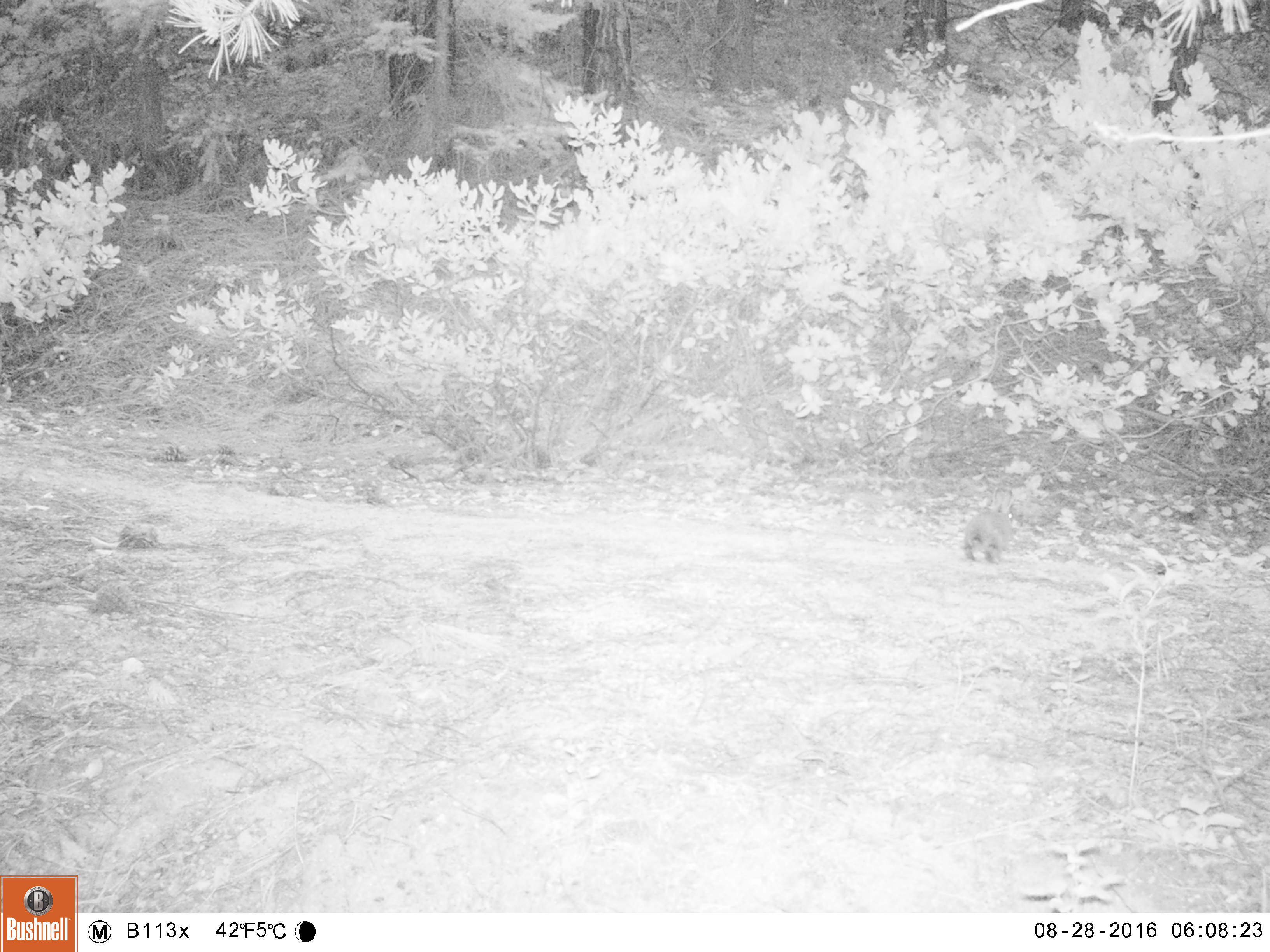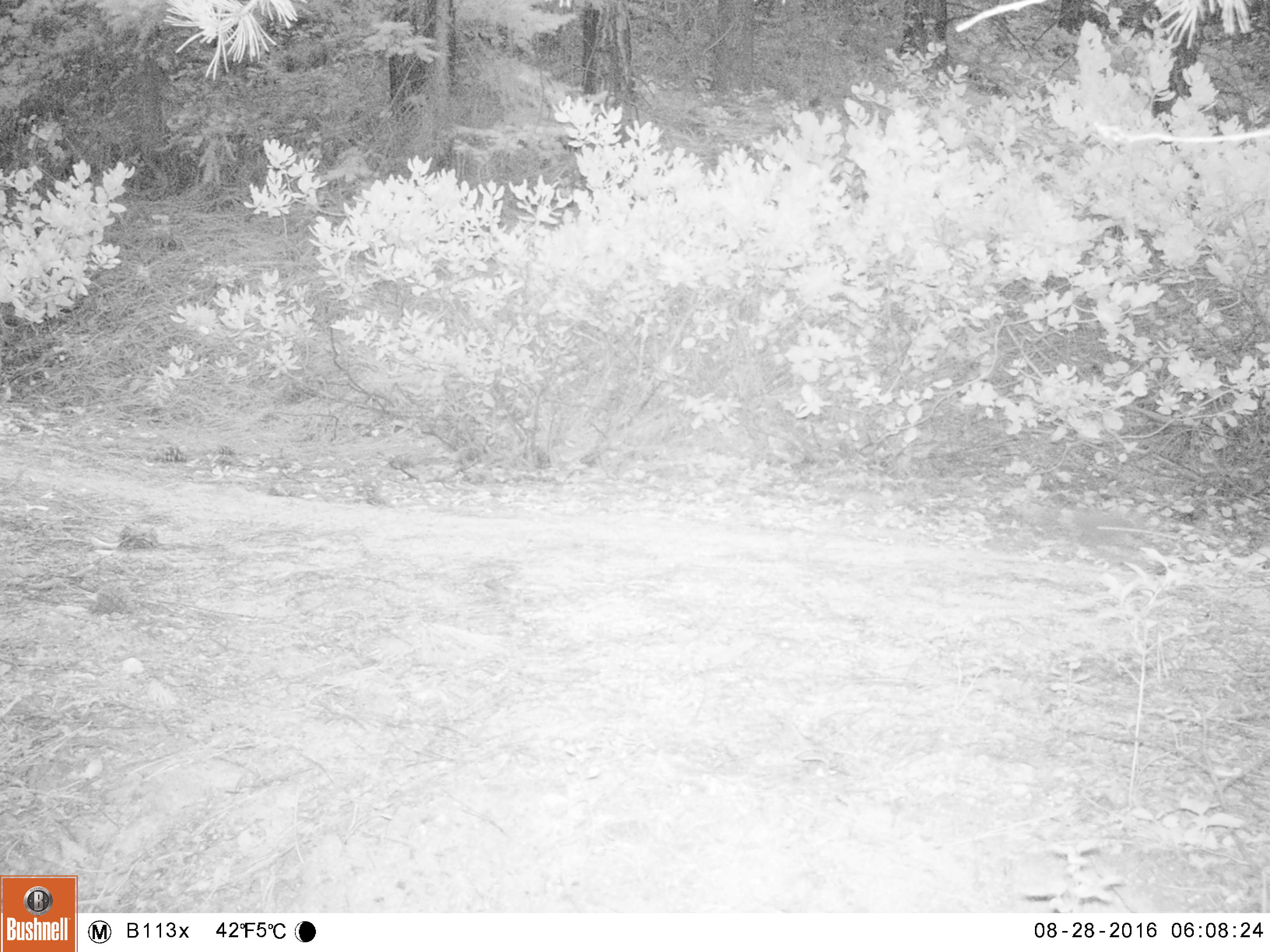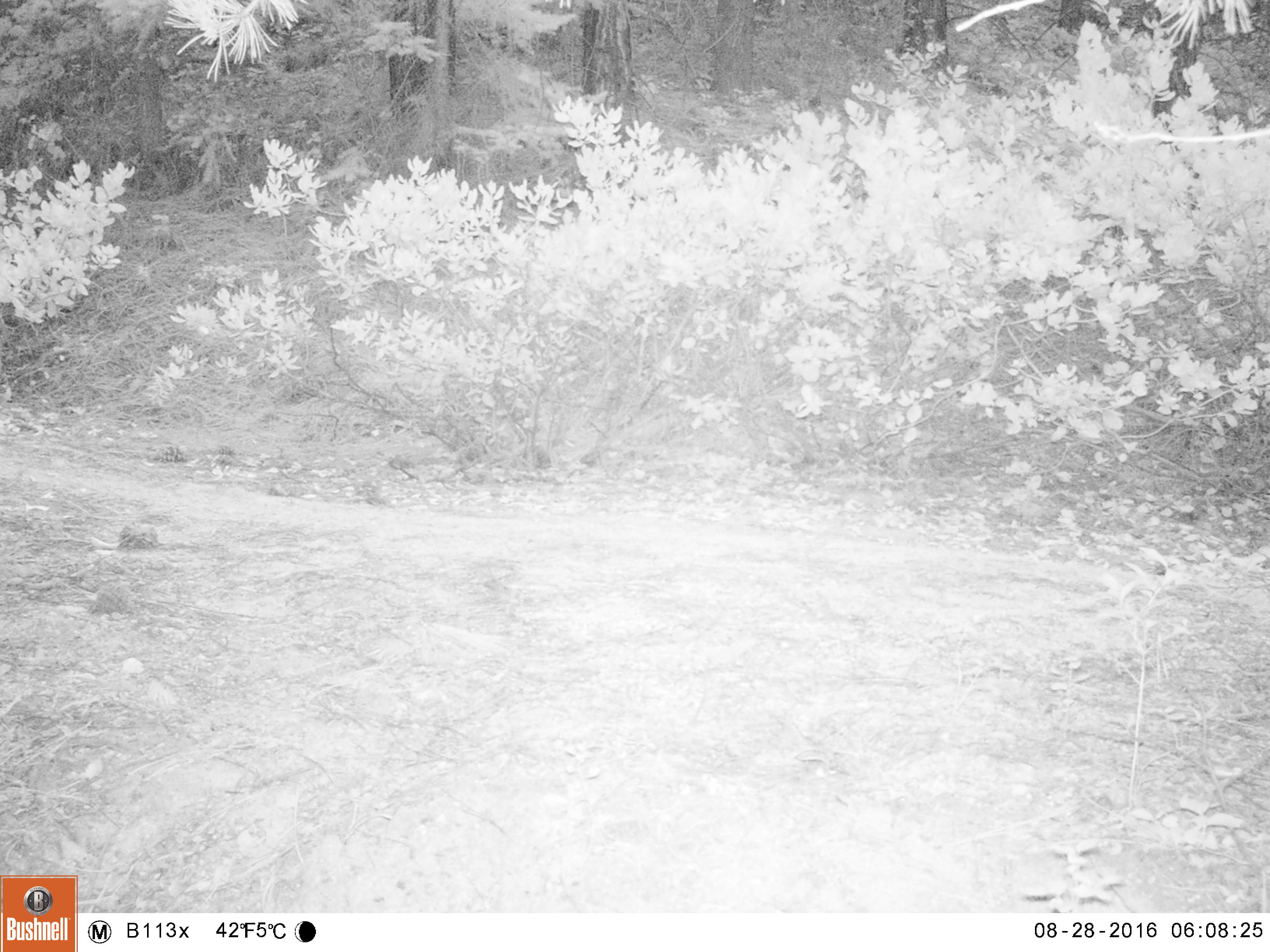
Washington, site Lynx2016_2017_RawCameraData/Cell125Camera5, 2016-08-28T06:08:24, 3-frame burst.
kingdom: Animalia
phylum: Chordata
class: Mammalia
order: Lagomorpha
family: Leporidae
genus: Lepus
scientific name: Lepus americanus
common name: snowshoe hare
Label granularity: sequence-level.